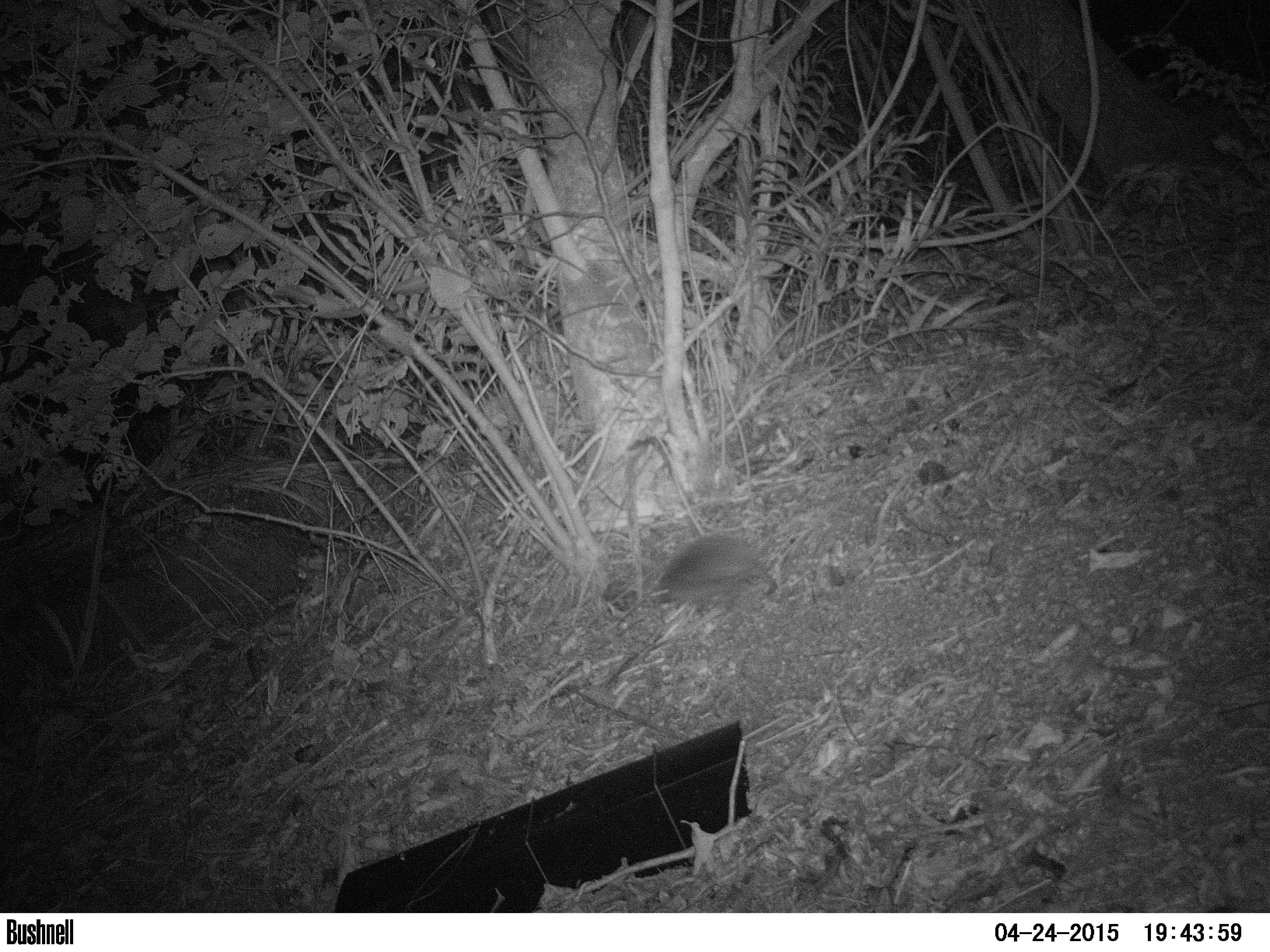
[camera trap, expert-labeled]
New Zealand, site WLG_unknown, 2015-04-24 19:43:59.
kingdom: Animalia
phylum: Chordata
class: Mammalia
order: Eulipotyphla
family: Erinaceidae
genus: Erinaceus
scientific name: Erinaceus europaeus europaeus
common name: european hedgehog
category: hedgehog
Hedgehog (european hedgehog) (Erinaceus europaeus europaeus).